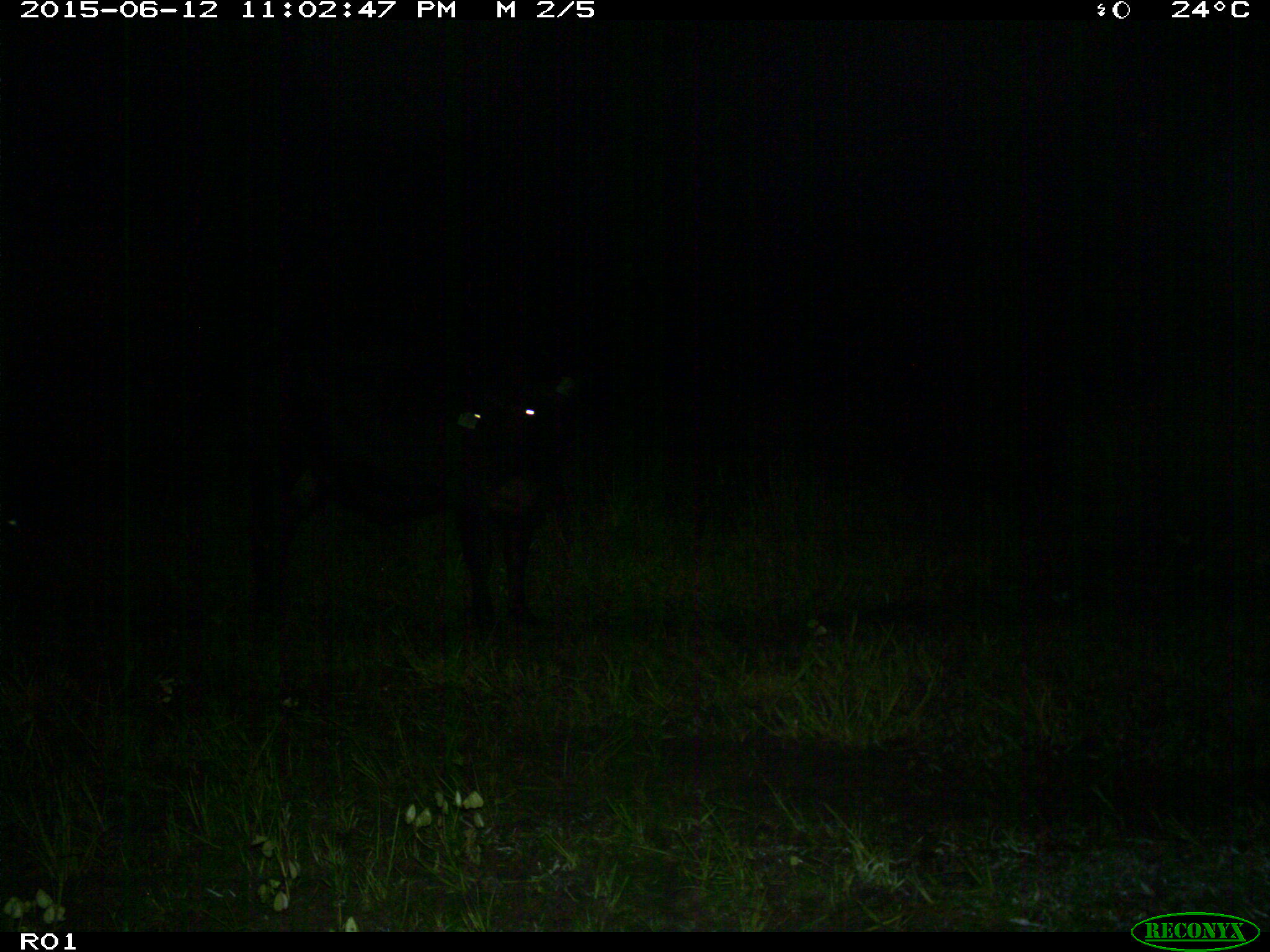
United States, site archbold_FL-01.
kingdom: Animalia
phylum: Chordata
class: Mammalia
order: Artiodactyla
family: Bovidae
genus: Bos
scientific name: Bos taurus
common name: domestic cow